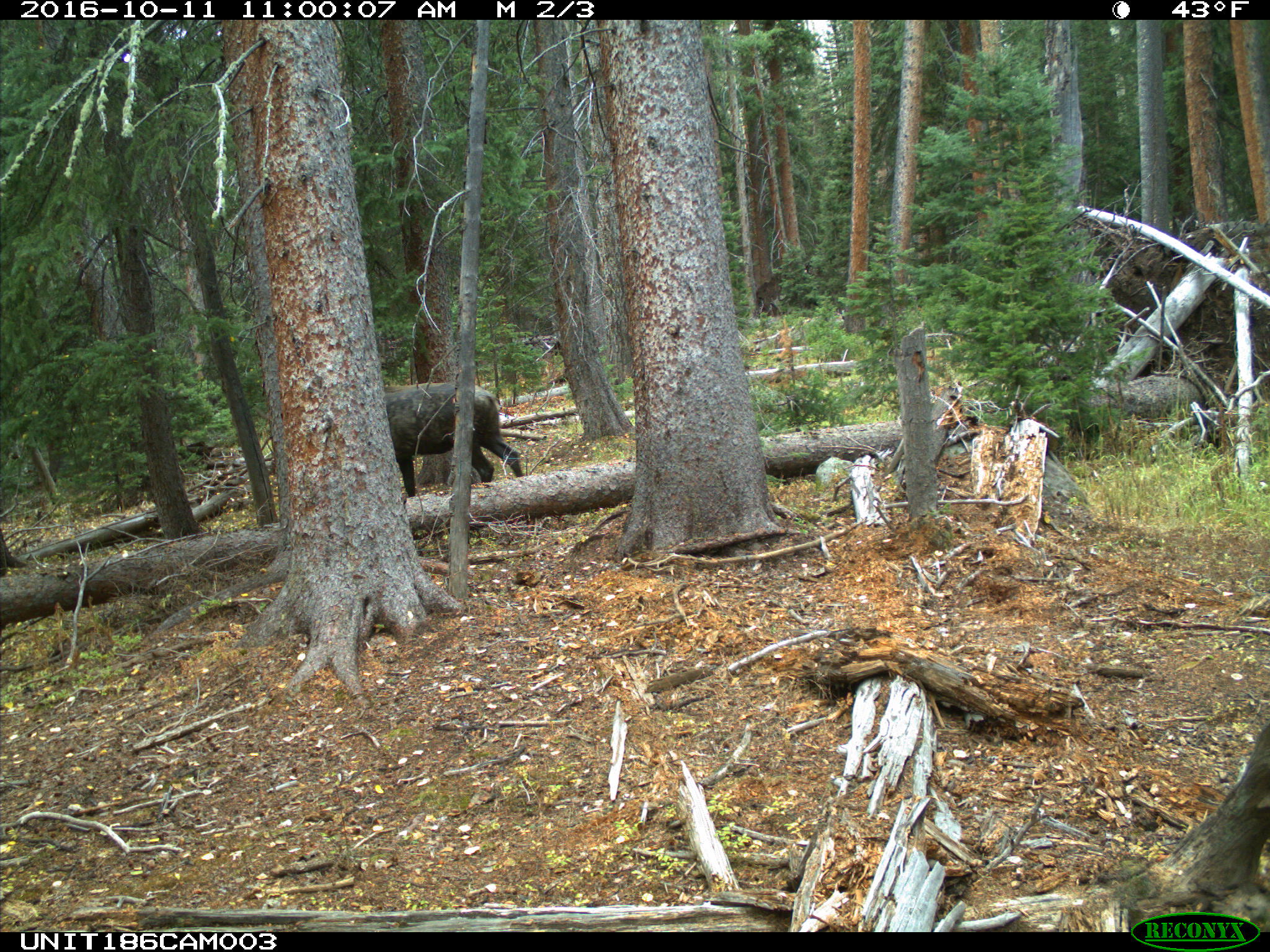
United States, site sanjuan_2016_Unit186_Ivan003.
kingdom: Animalia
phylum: Chordata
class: Mammalia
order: Artiodactyla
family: Cervidae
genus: Cervus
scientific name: Cervus elaphus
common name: red deer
Cervus elaphus (red deer).